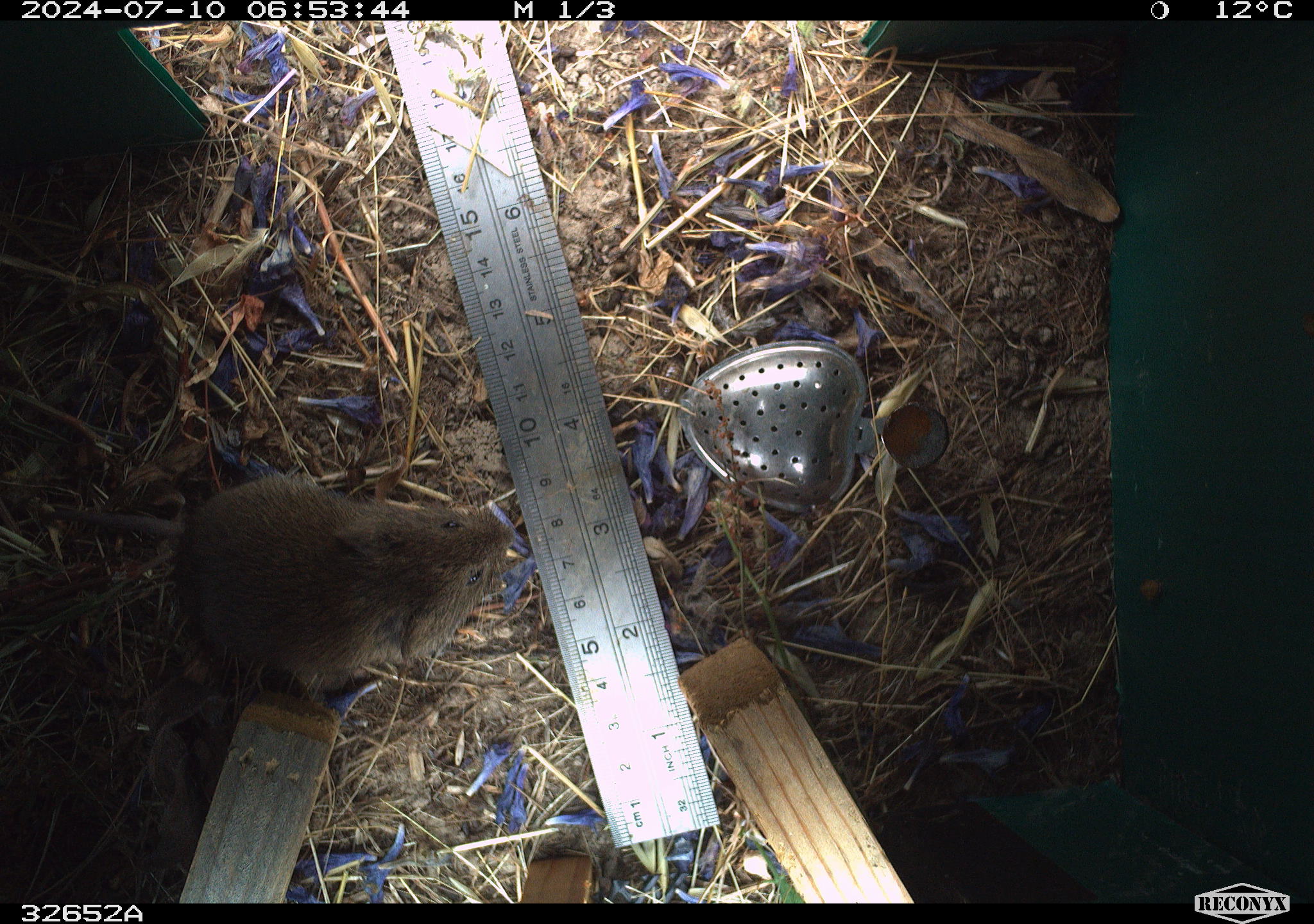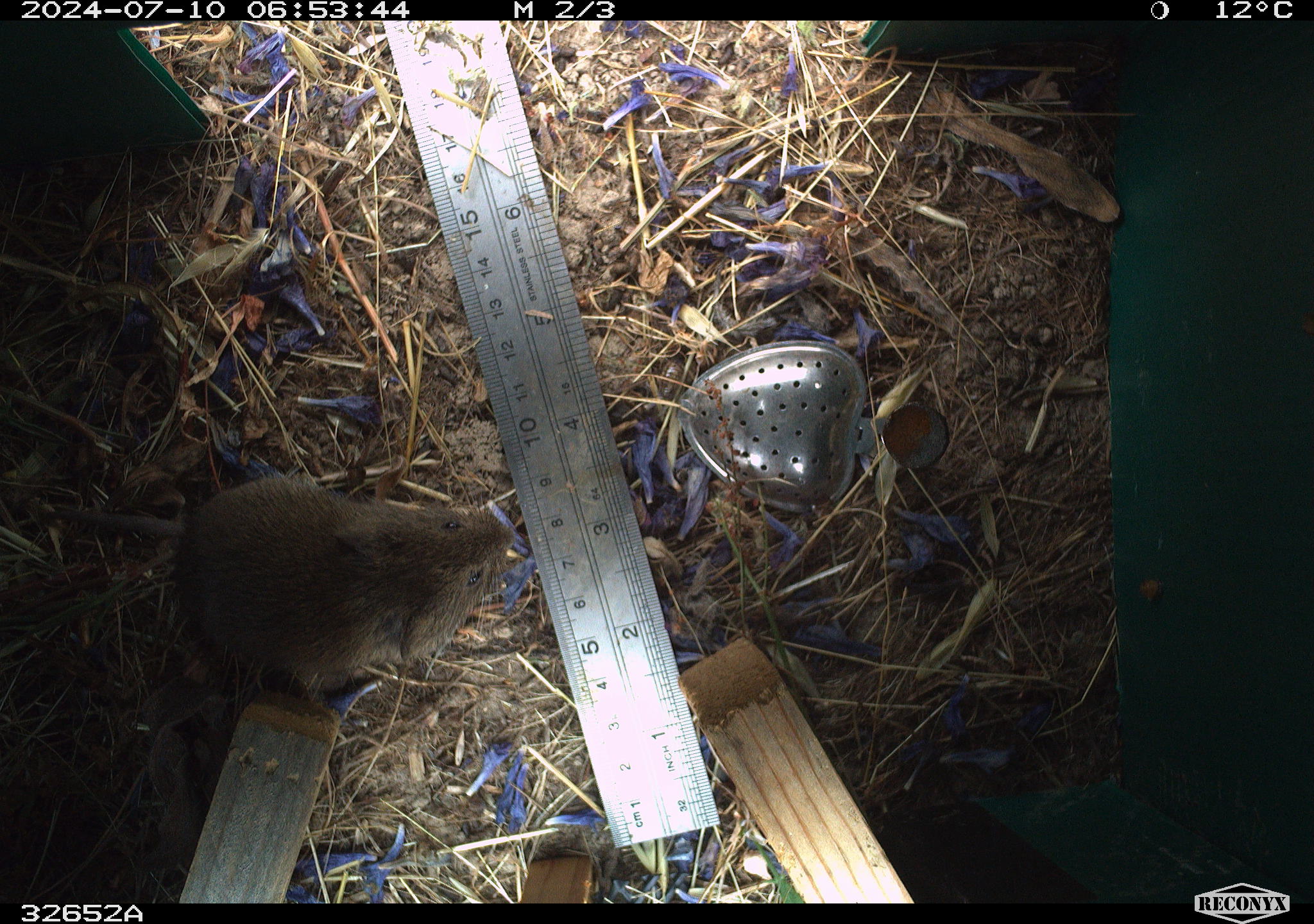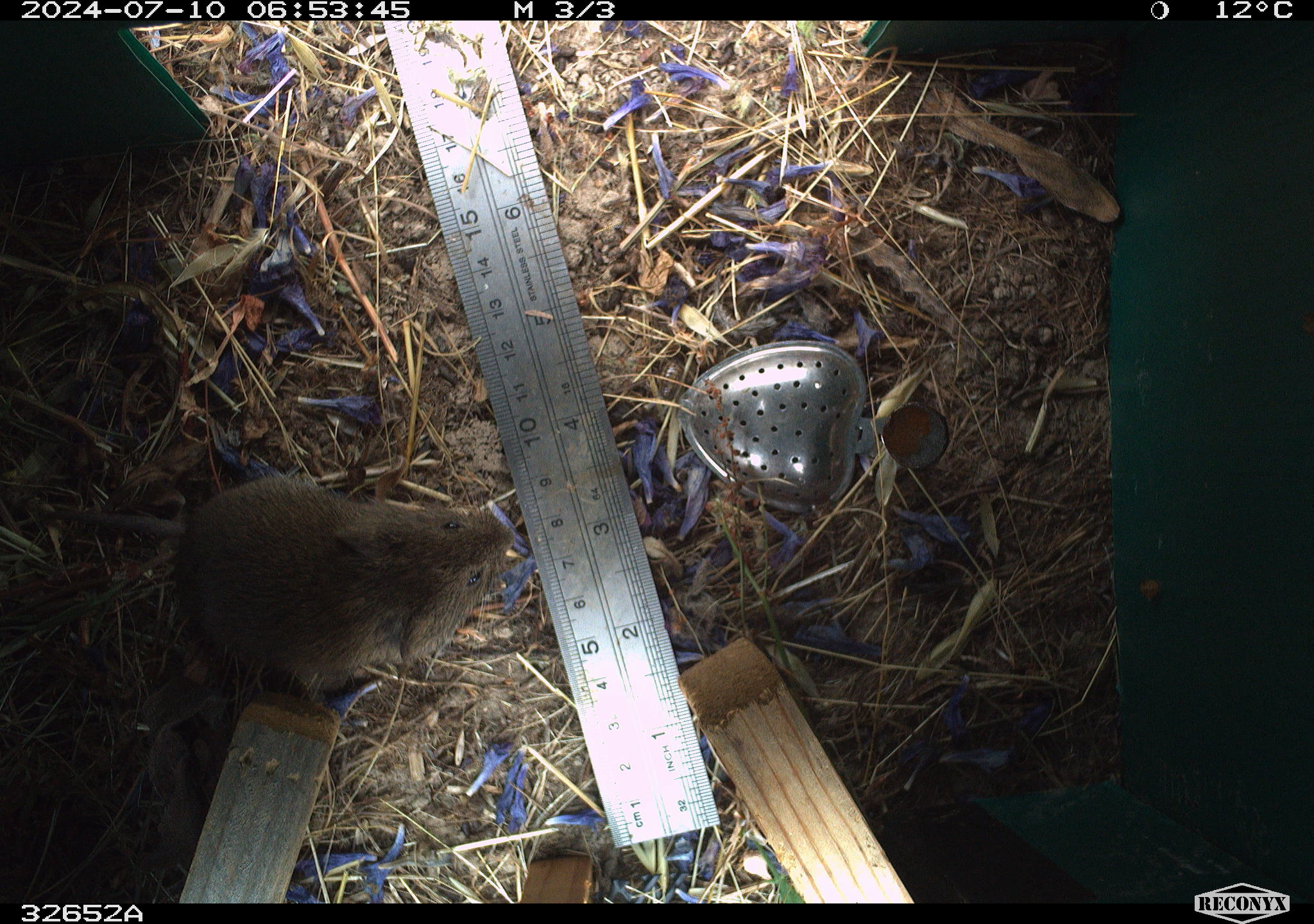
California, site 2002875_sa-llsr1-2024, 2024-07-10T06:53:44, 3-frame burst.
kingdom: Animalia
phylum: Chordata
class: Mammalia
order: Rodentia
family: Cricetidae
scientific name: Arvicolinae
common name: voles, lemmings, and muskrats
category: arvicolinae subfamily